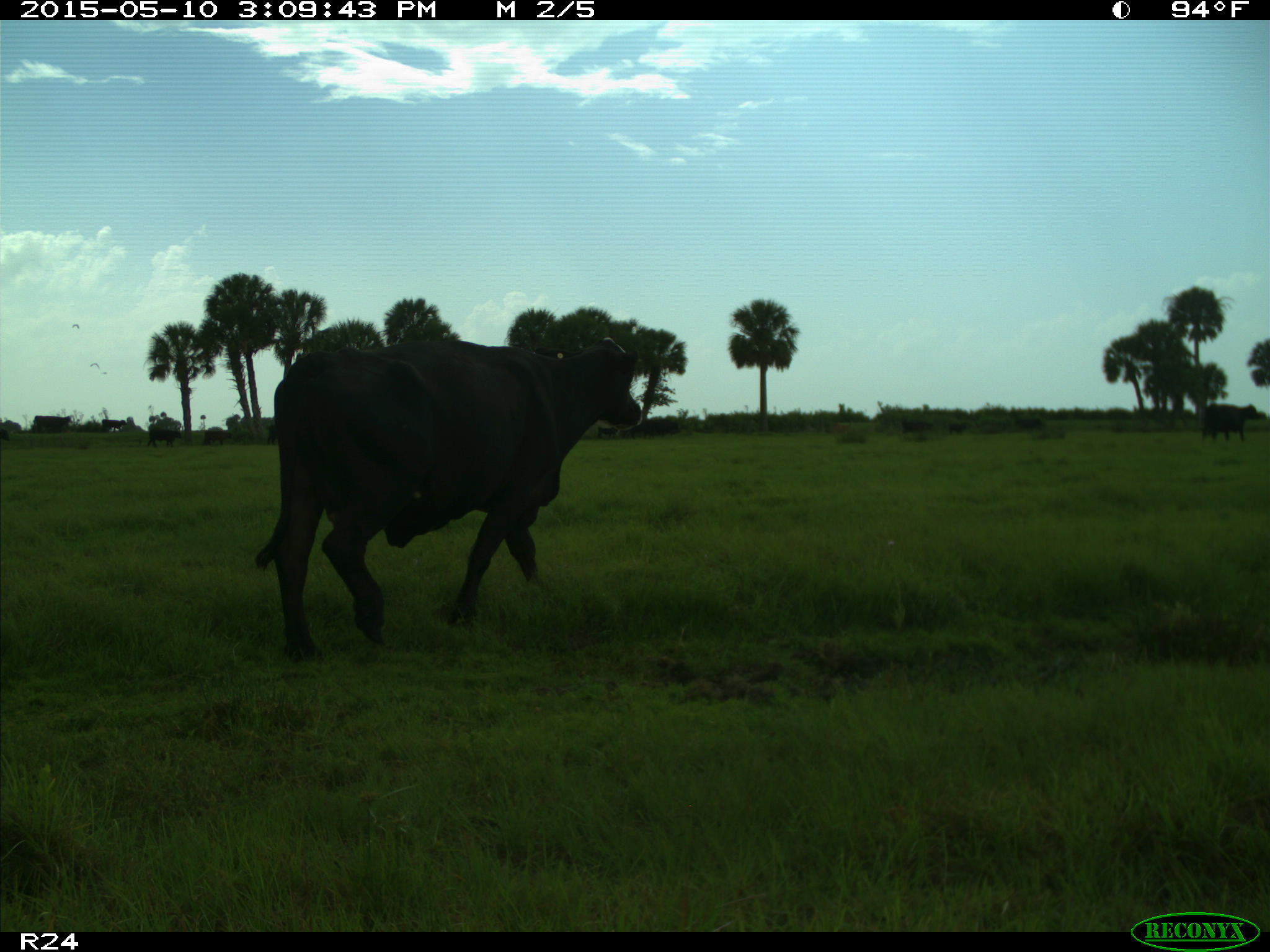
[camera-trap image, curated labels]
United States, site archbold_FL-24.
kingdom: Animalia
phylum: Chordata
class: Mammalia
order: Artiodactyla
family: Bovidae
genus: Bos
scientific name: Bos taurus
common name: domestic cow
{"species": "Bos taurus (domestic cow)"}